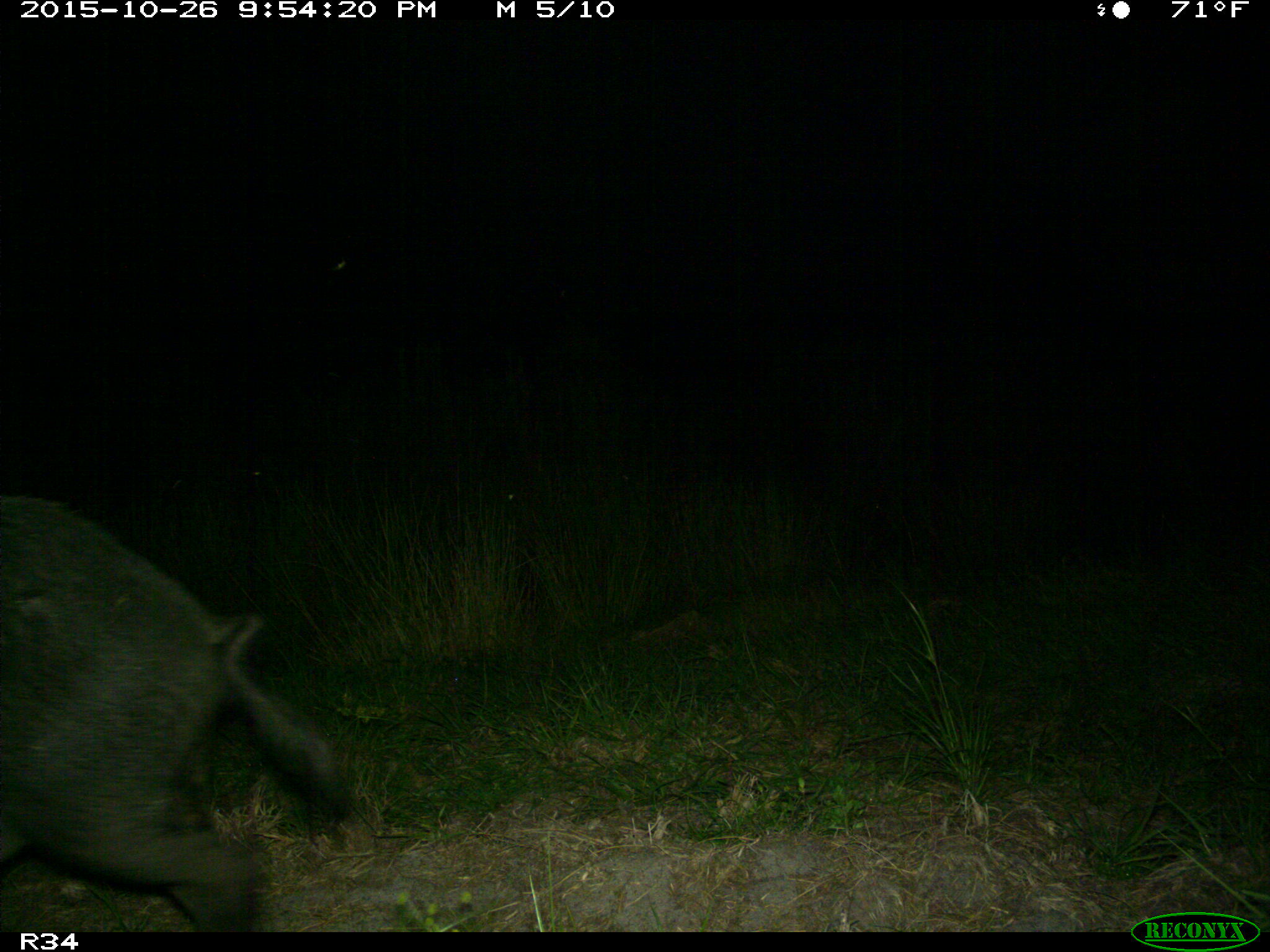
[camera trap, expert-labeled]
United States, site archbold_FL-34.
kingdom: Animalia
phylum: Chordata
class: Mammalia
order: Artiodactyla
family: Suidae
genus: Sus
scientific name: Sus scrofa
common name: wild boar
Sus scrofa (wild boar).